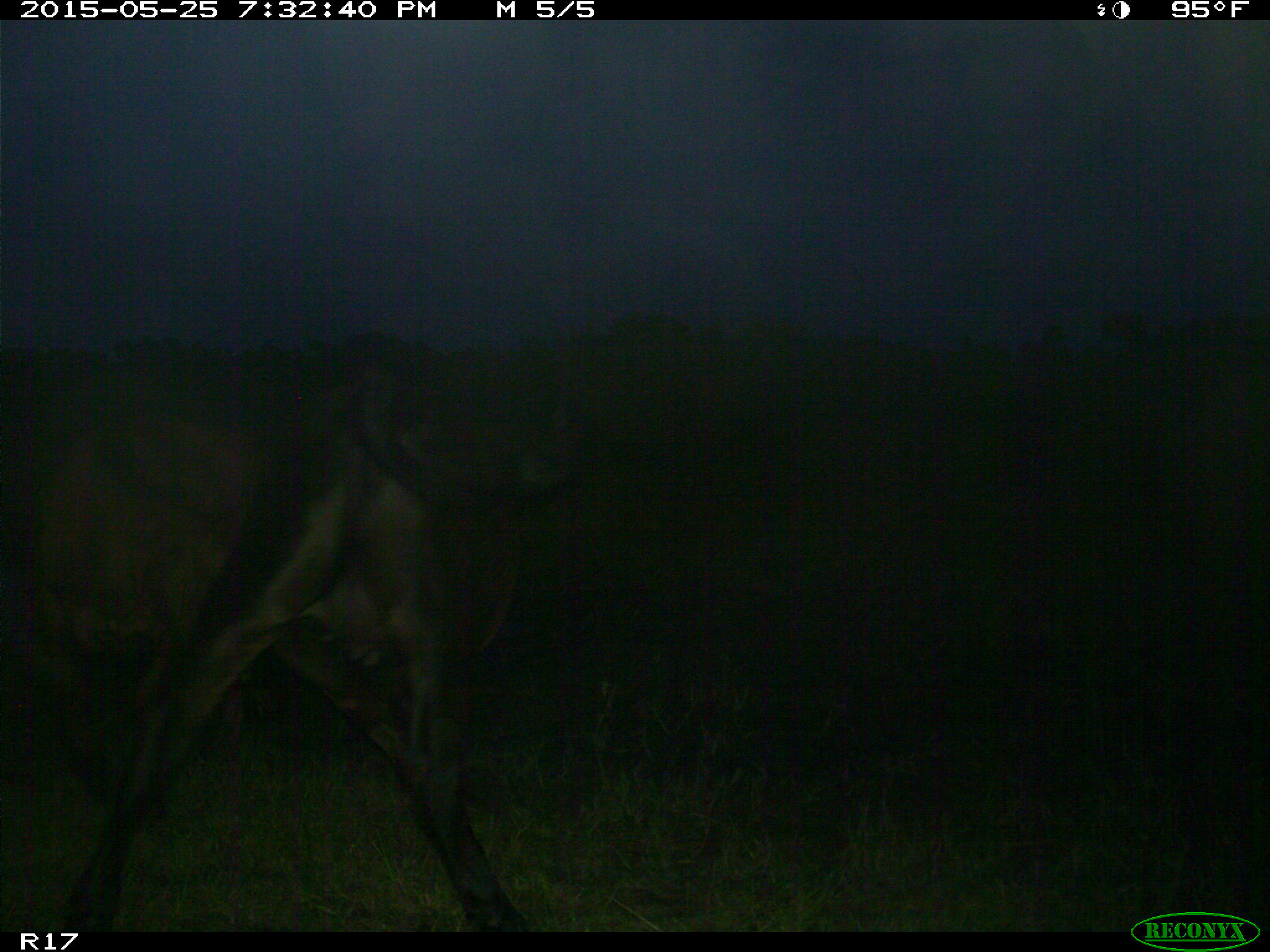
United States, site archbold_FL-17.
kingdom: Animalia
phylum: Chordata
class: Mammalia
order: Artiodactyla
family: Bovidae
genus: Bos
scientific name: Bos taurus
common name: domestic cow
Bos taurus (domestic cow).